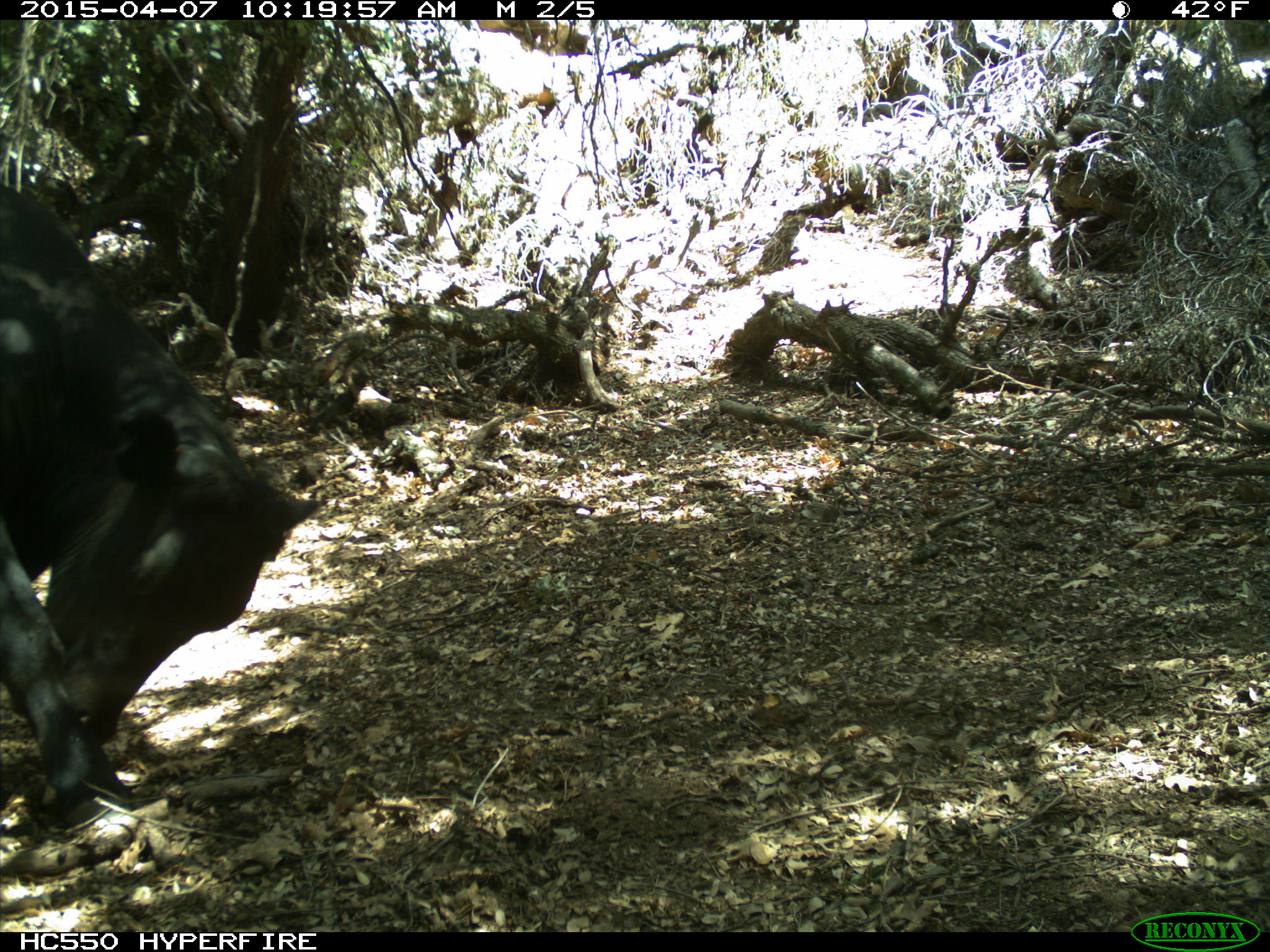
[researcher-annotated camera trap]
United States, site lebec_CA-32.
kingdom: Animalia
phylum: Chordata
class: Mammalia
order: Artiodactyla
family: Bovidae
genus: Bos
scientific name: Bos taurus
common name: domestic cow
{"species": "Bos taurus (domestic cow)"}